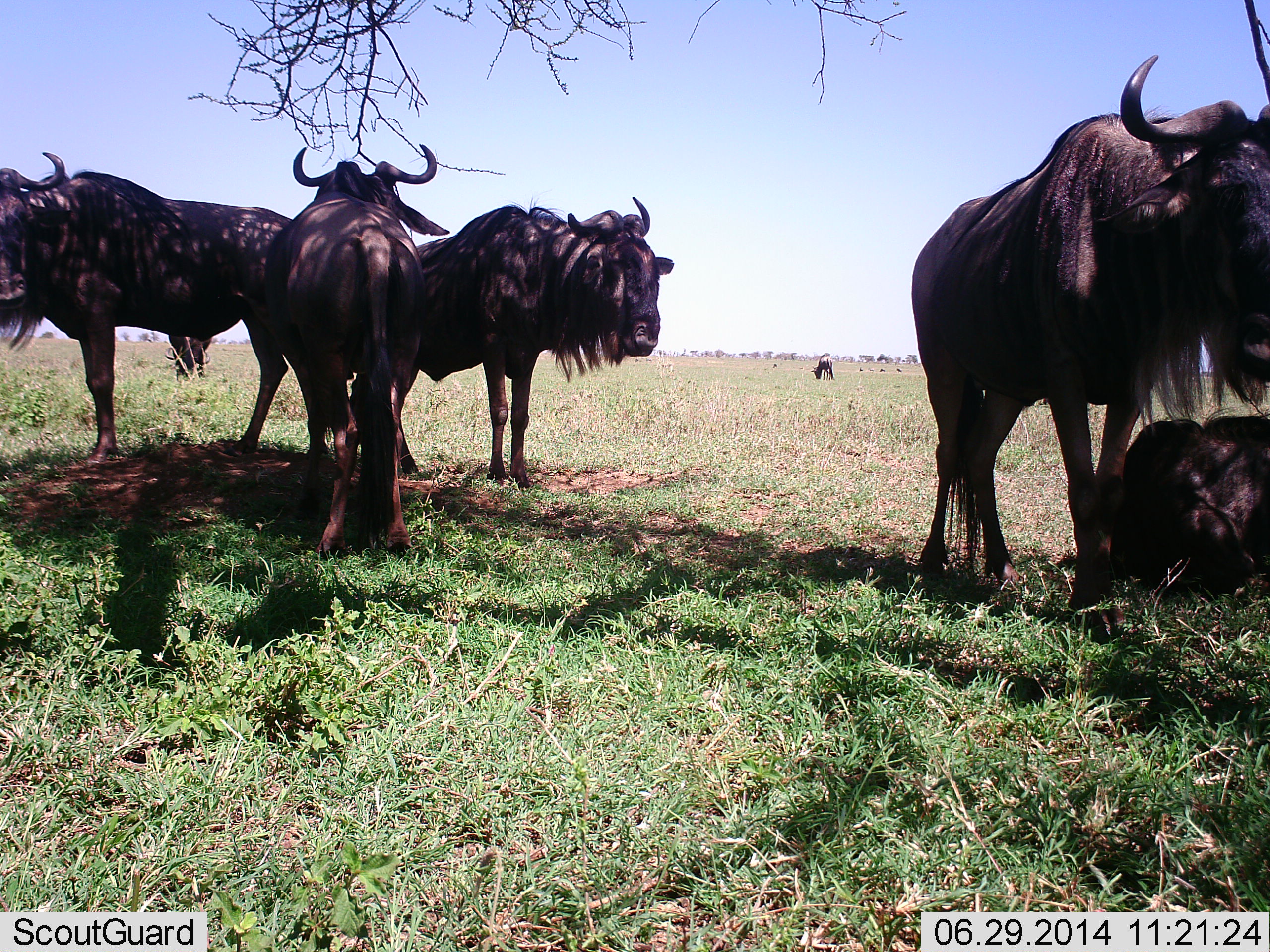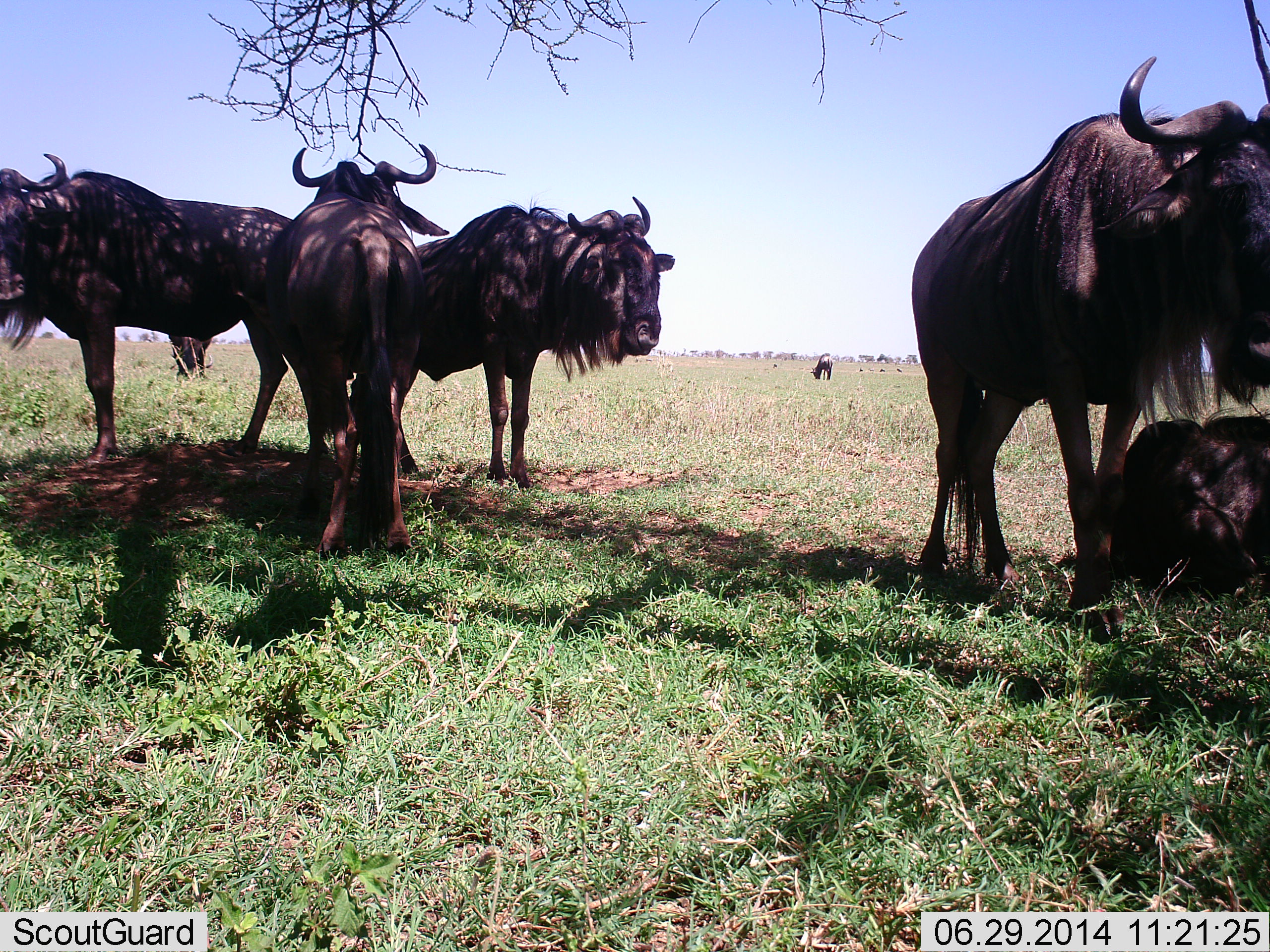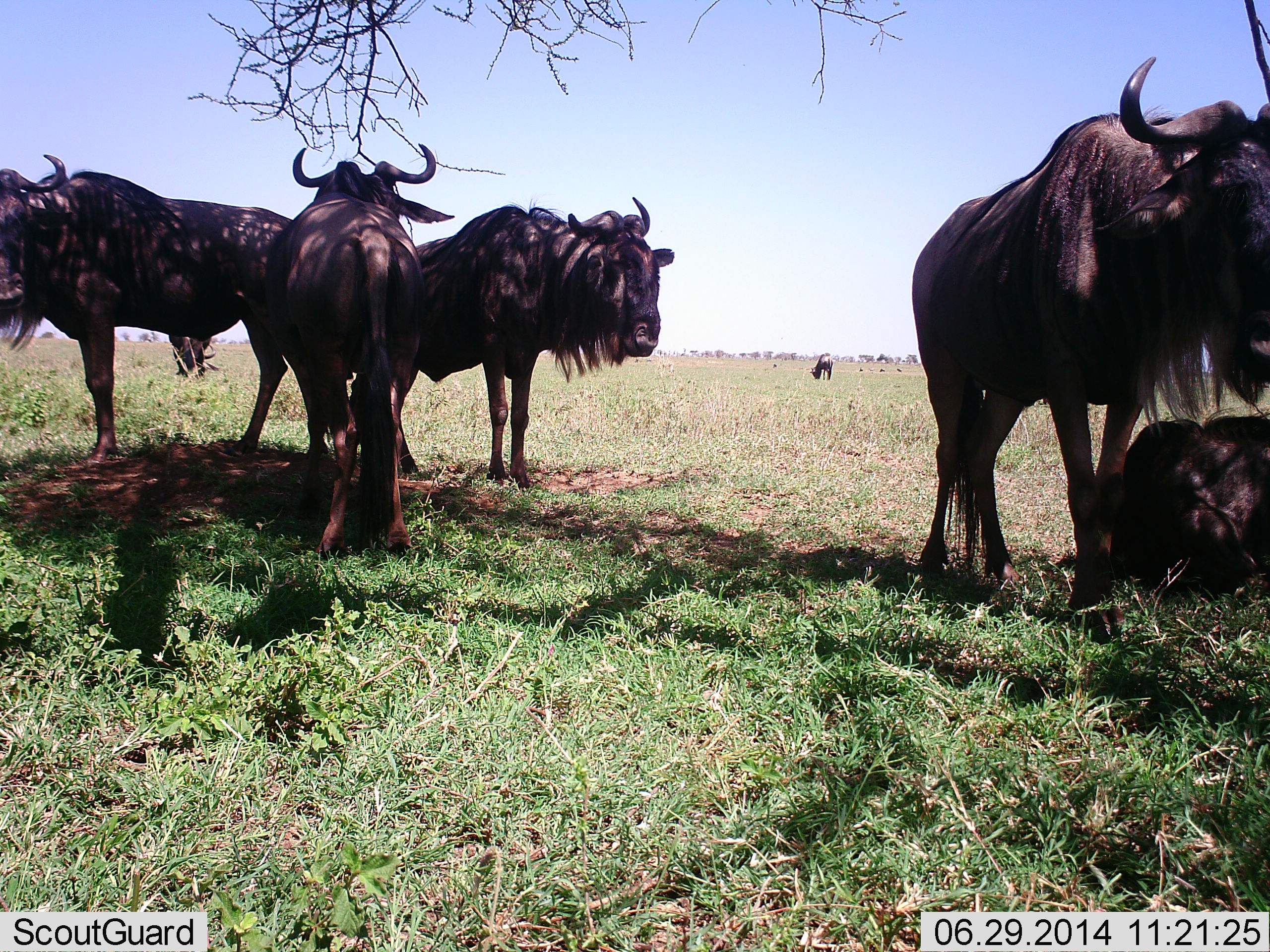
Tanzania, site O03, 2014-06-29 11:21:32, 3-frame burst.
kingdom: Animalia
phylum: Chordata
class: Mammalia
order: Artiodactyla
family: Bovidae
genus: Connochaetes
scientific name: Connochaetes taurinus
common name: blue wildebeest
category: wildebeest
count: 6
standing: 70%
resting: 80%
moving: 10%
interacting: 10%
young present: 0%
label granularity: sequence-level